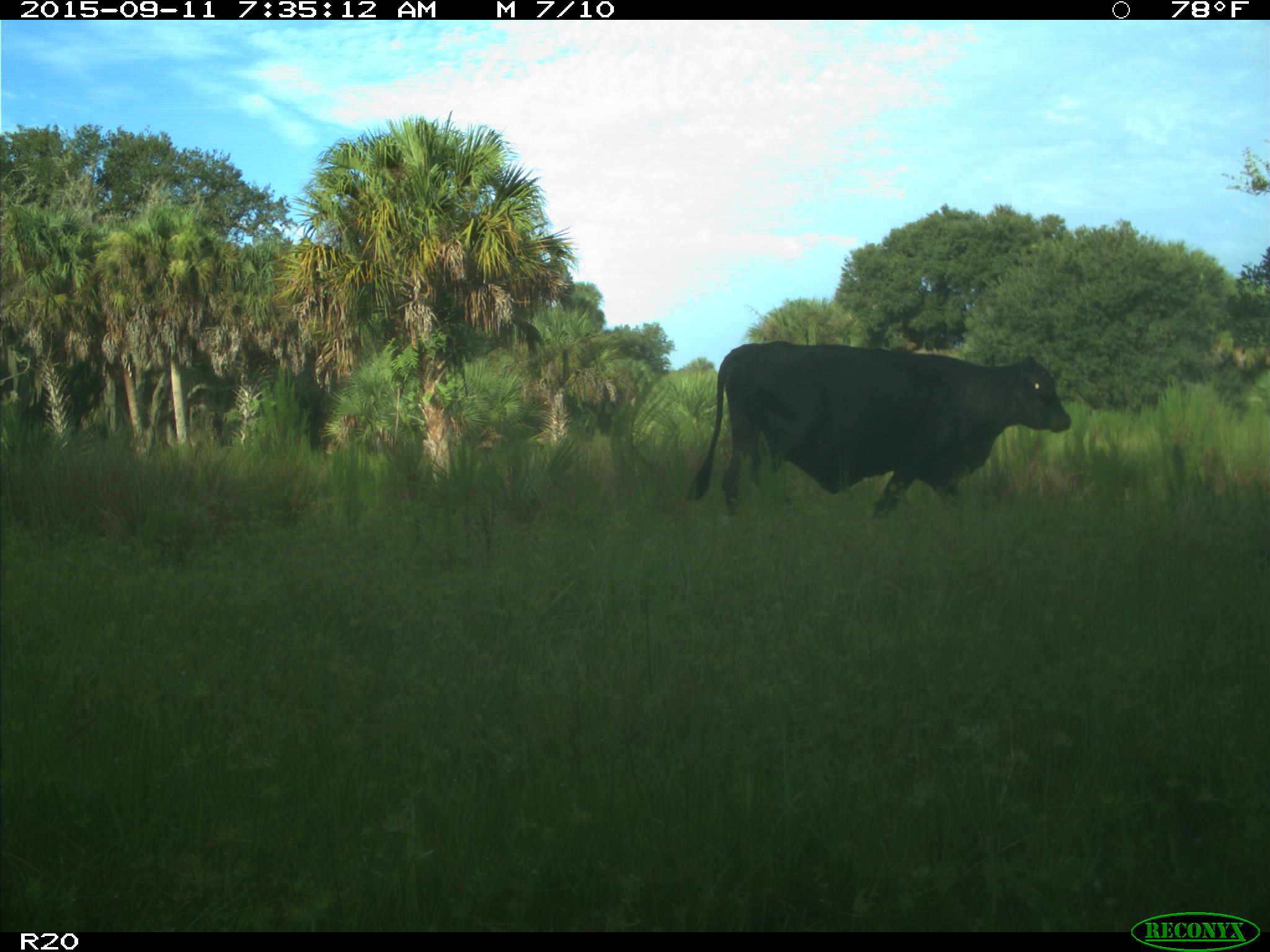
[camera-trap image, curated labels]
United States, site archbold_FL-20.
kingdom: Animalia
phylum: Chordata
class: Mammalia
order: Artiodactyla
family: Bovidae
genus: Bos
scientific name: Bos taurus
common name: domestic cow